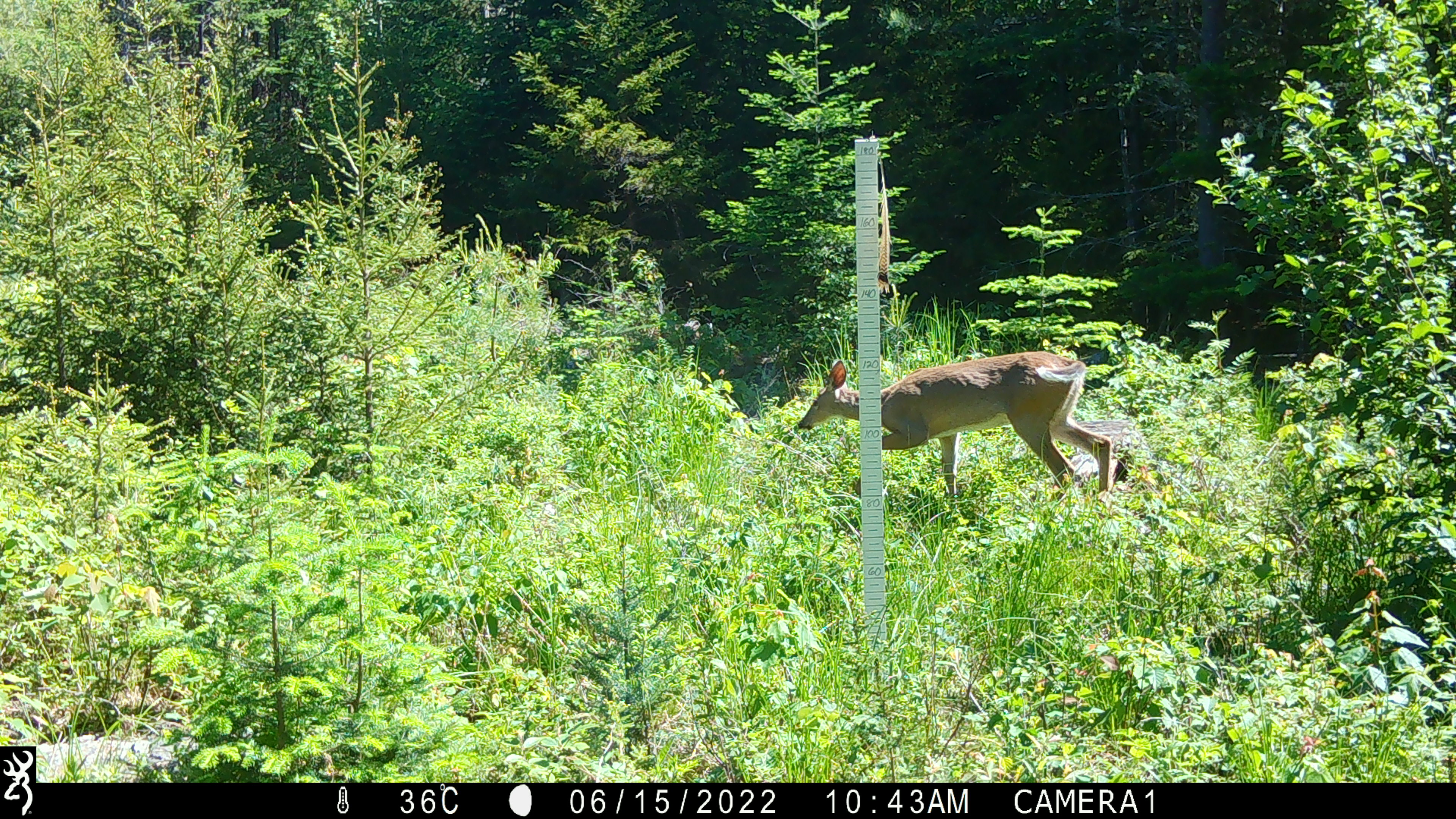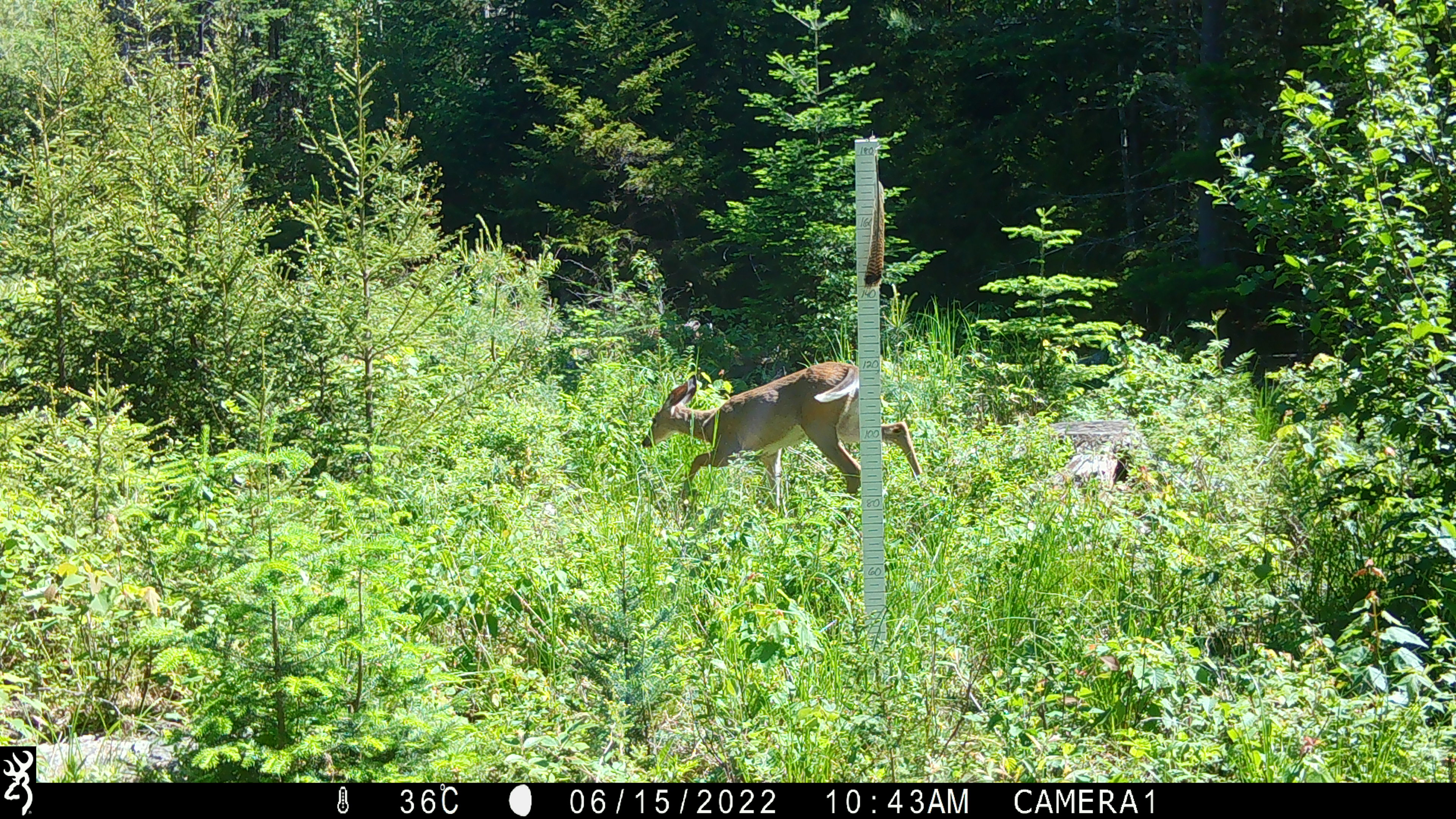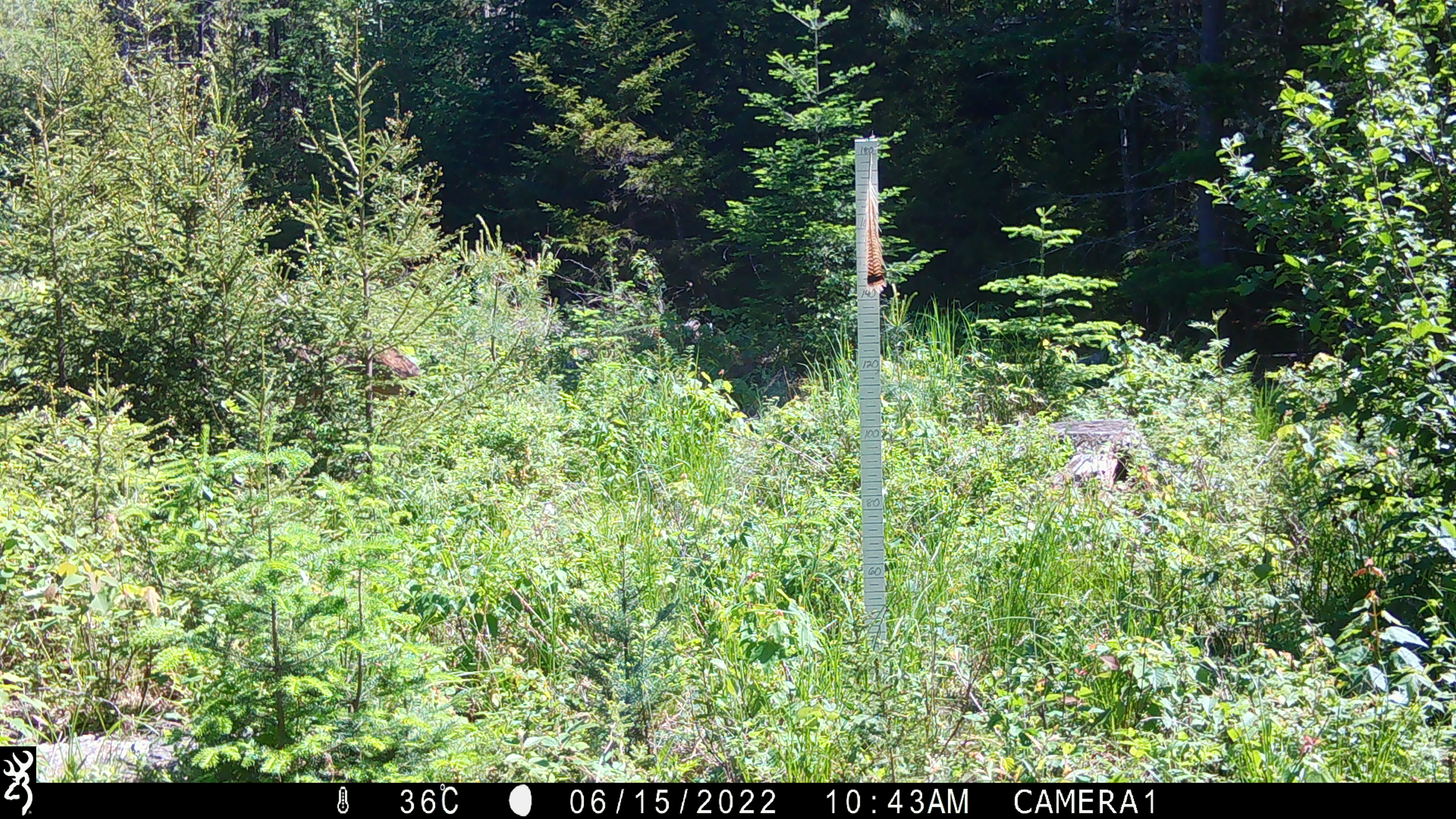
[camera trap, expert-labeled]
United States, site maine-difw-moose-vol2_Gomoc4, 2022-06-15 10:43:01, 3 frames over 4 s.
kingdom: Animalia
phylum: Chordata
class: Mammalia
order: Artiodactyla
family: Cervidae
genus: Odocoileus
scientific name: Odocoileus virginianus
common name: white-tailed deer